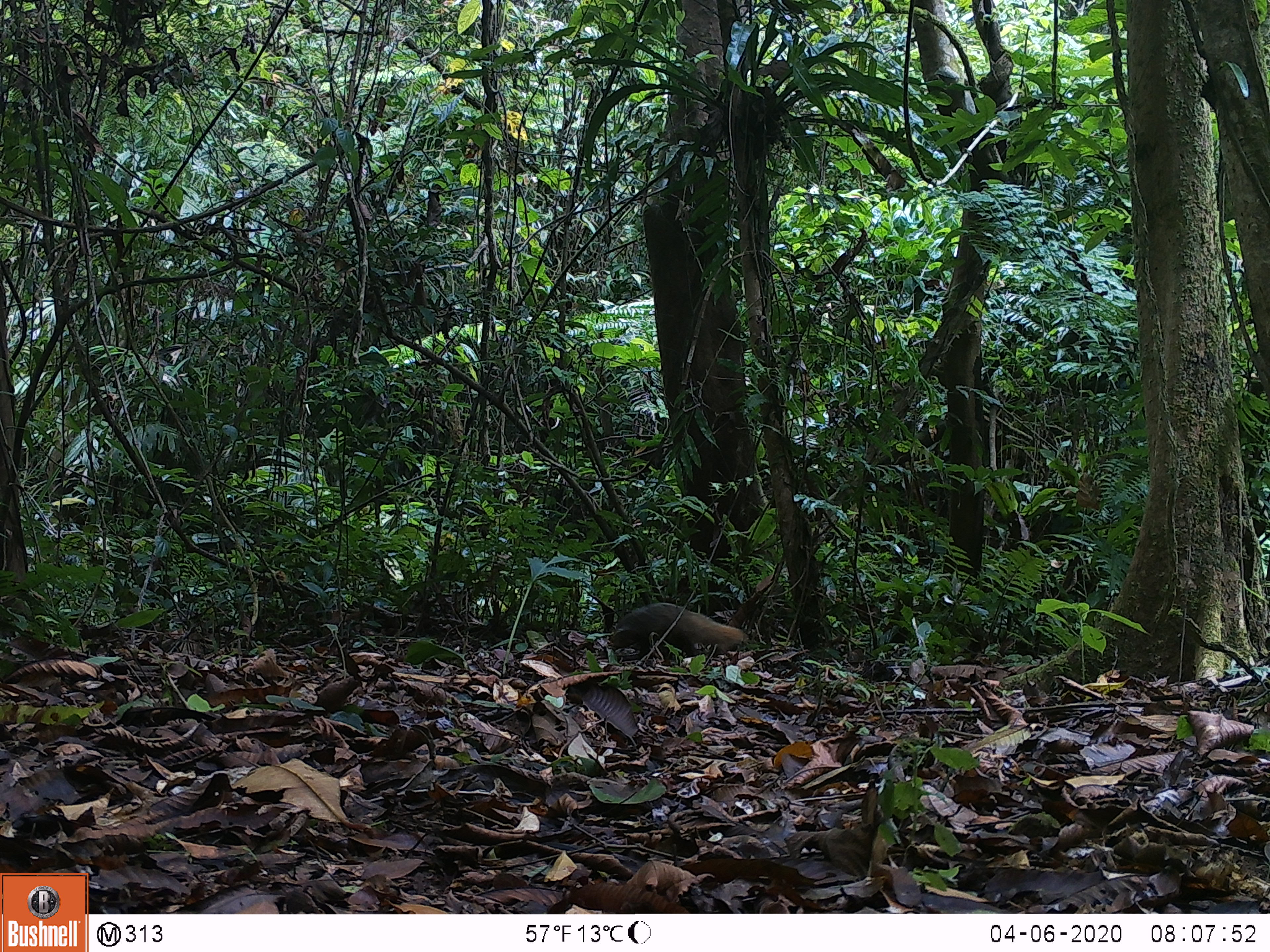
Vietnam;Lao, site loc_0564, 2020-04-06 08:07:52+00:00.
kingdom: Animalia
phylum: Chordata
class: Mammalia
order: Carnivora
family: Herpestidae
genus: Urva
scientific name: Urva urva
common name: crab-eating mongoose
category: crab eating mongoose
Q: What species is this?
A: Crab eating mongoose (crab-eating mongoose) (Urva urva).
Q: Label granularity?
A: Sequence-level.